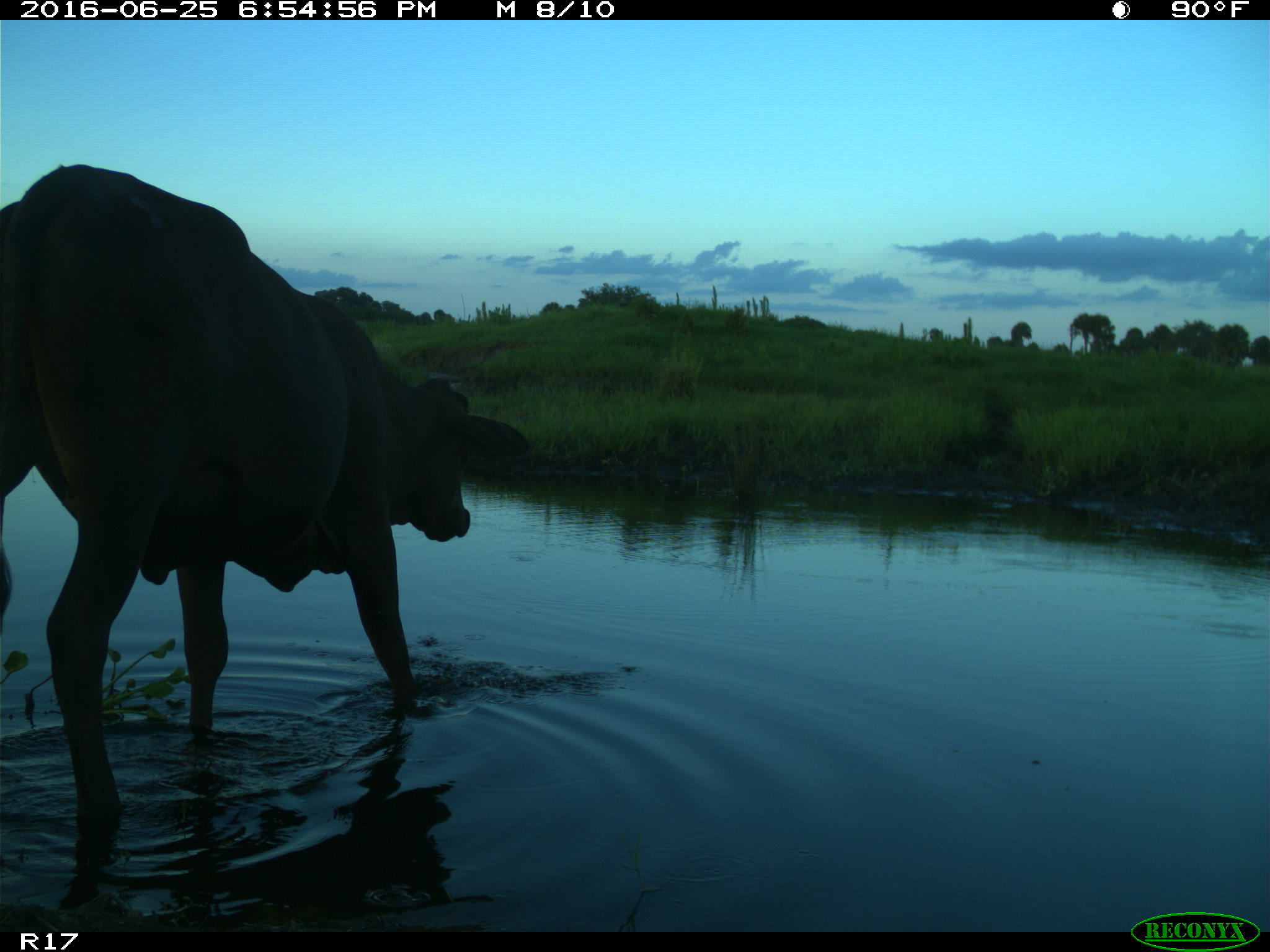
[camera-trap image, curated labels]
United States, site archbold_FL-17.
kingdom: Animalia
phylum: Chordata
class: Mammalia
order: Artiodactyla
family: Bovidae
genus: Bos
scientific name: Bos taurus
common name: domestic cow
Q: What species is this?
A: Bos taurus (domestic cow).